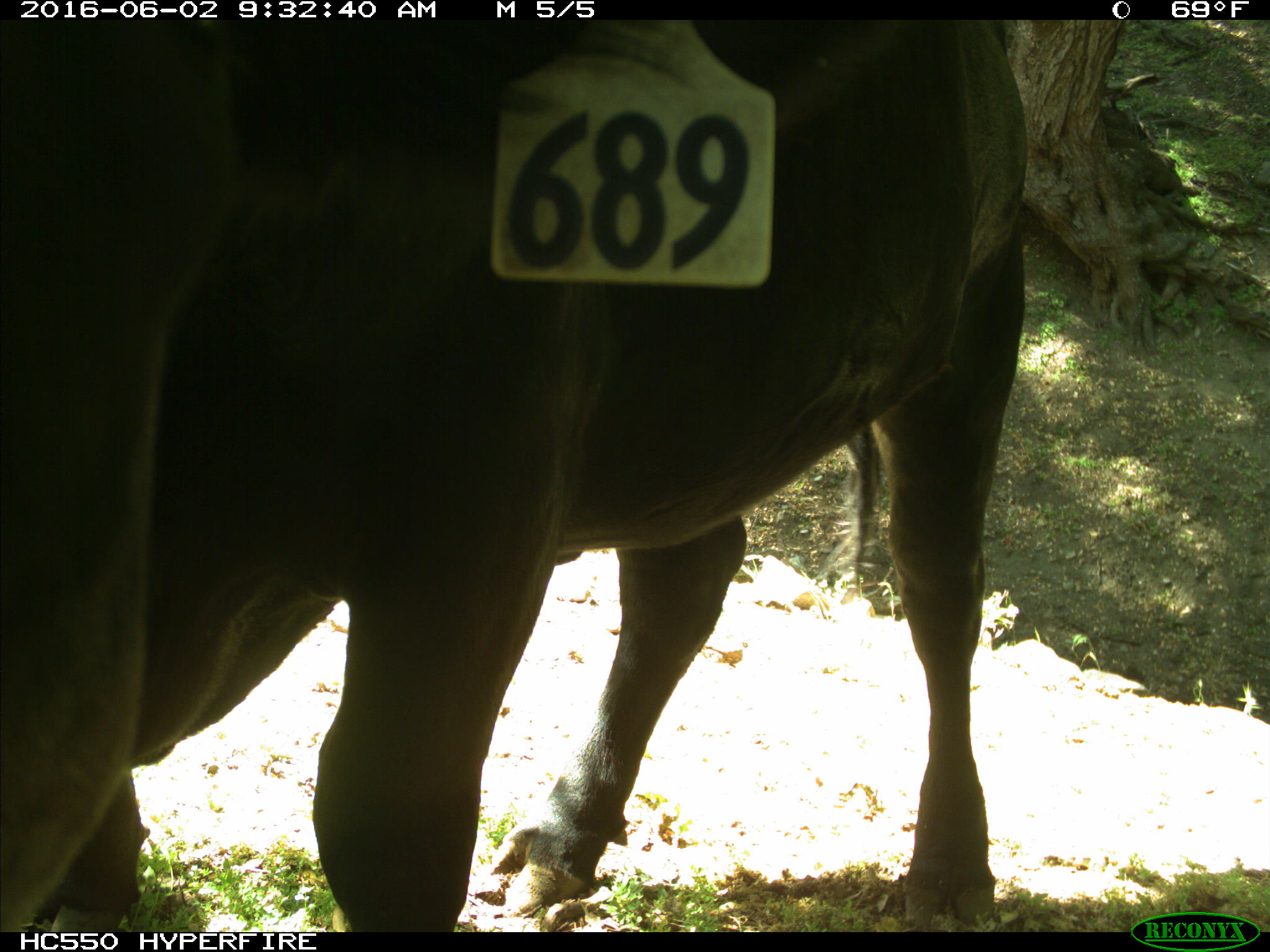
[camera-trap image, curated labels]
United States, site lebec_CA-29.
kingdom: Animalia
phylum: Chordata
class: Mammalia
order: Artiodactyla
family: Bovidae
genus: Bos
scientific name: Bos taurus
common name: domestic cow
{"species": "Bos taurus (domestic cow)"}